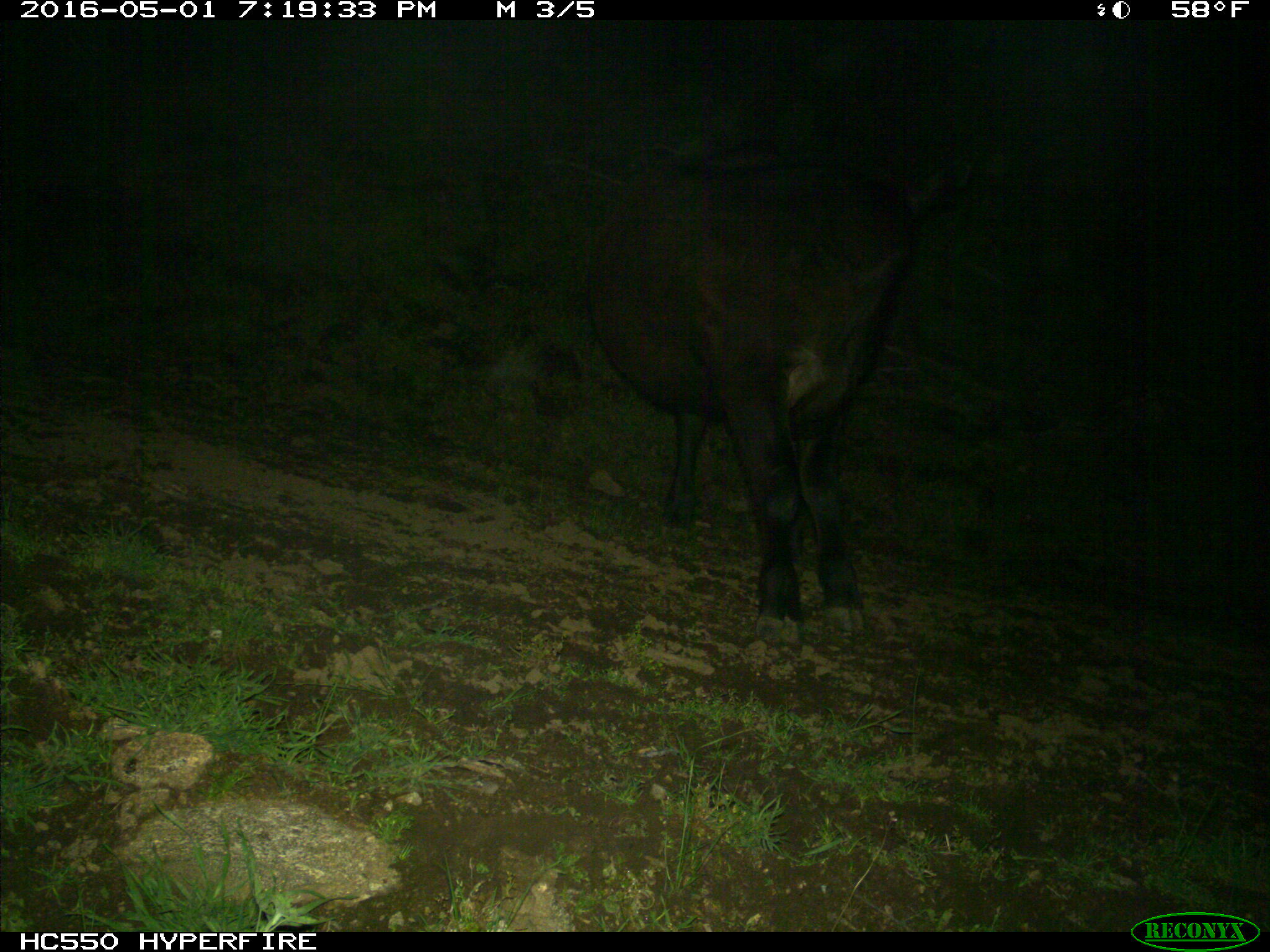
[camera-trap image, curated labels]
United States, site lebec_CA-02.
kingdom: Animalia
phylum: Chordata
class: Mammalia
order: Artiodactyla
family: Bovidae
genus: Bos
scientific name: Bos taurus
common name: domestic cow